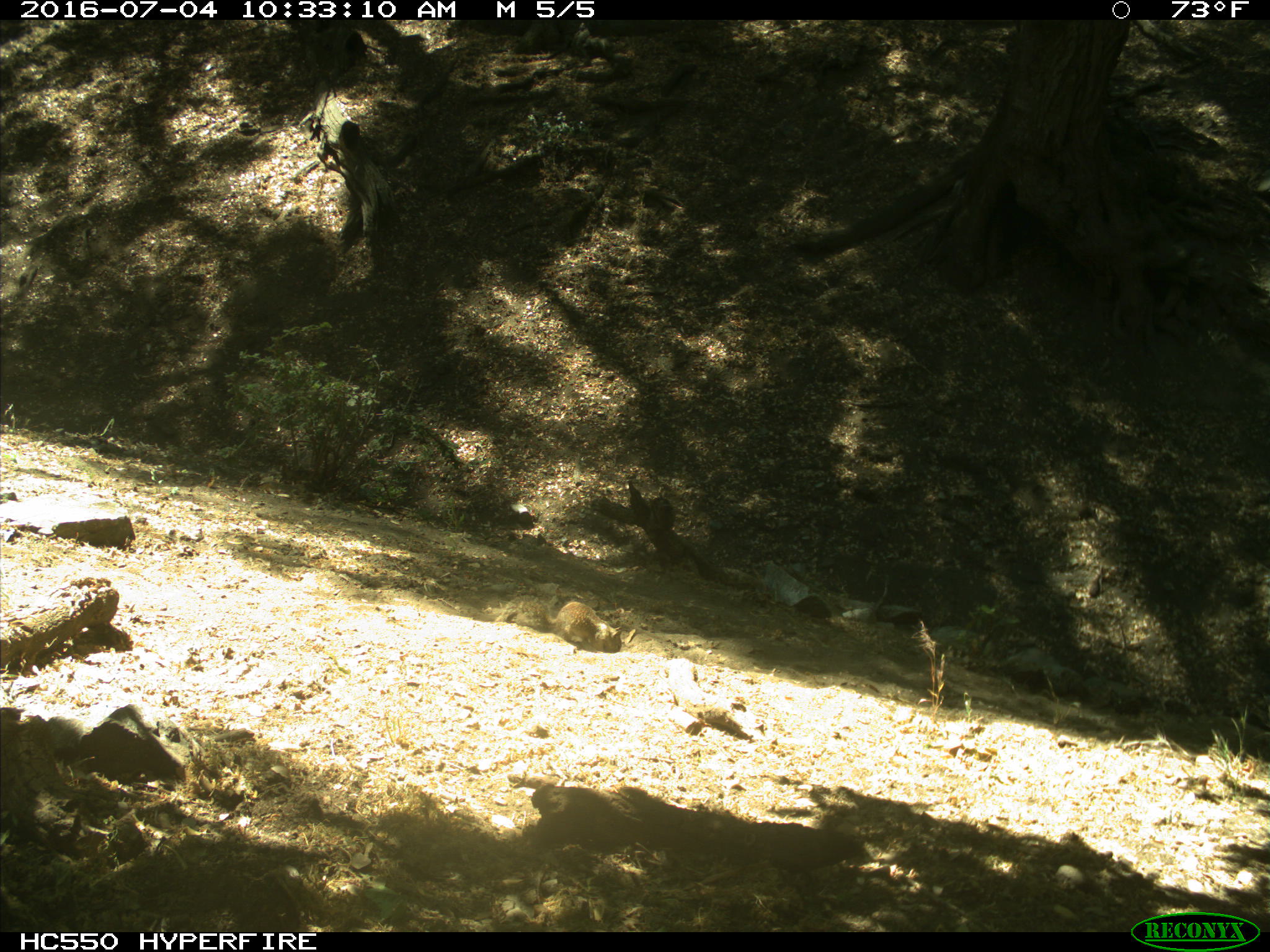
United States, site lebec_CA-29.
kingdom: Animalia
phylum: Chordata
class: Mammalia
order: Rodentia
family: Sciuridae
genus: Otospermophilus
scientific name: Otospermophilus beecheyi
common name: california ground squirrel